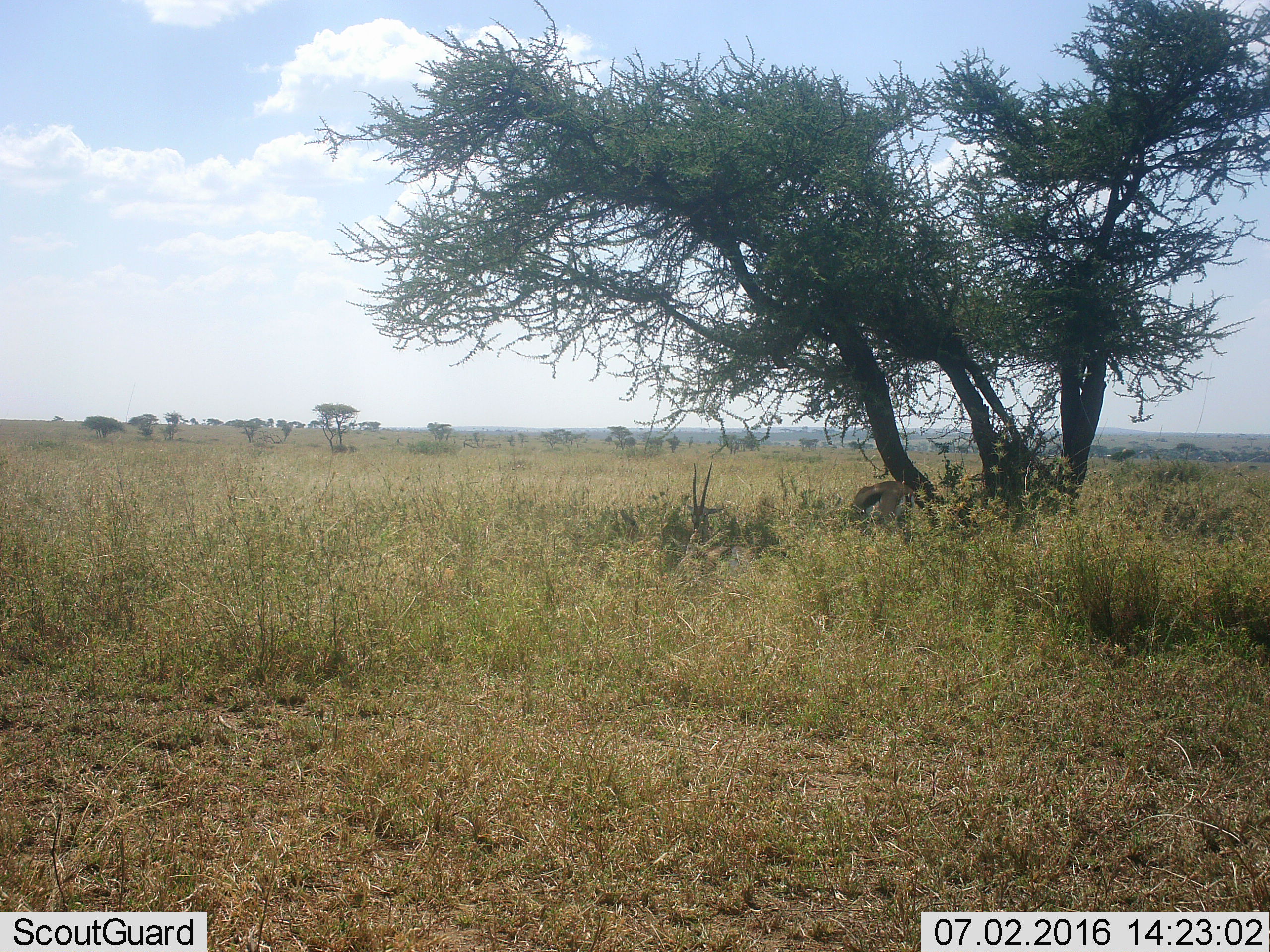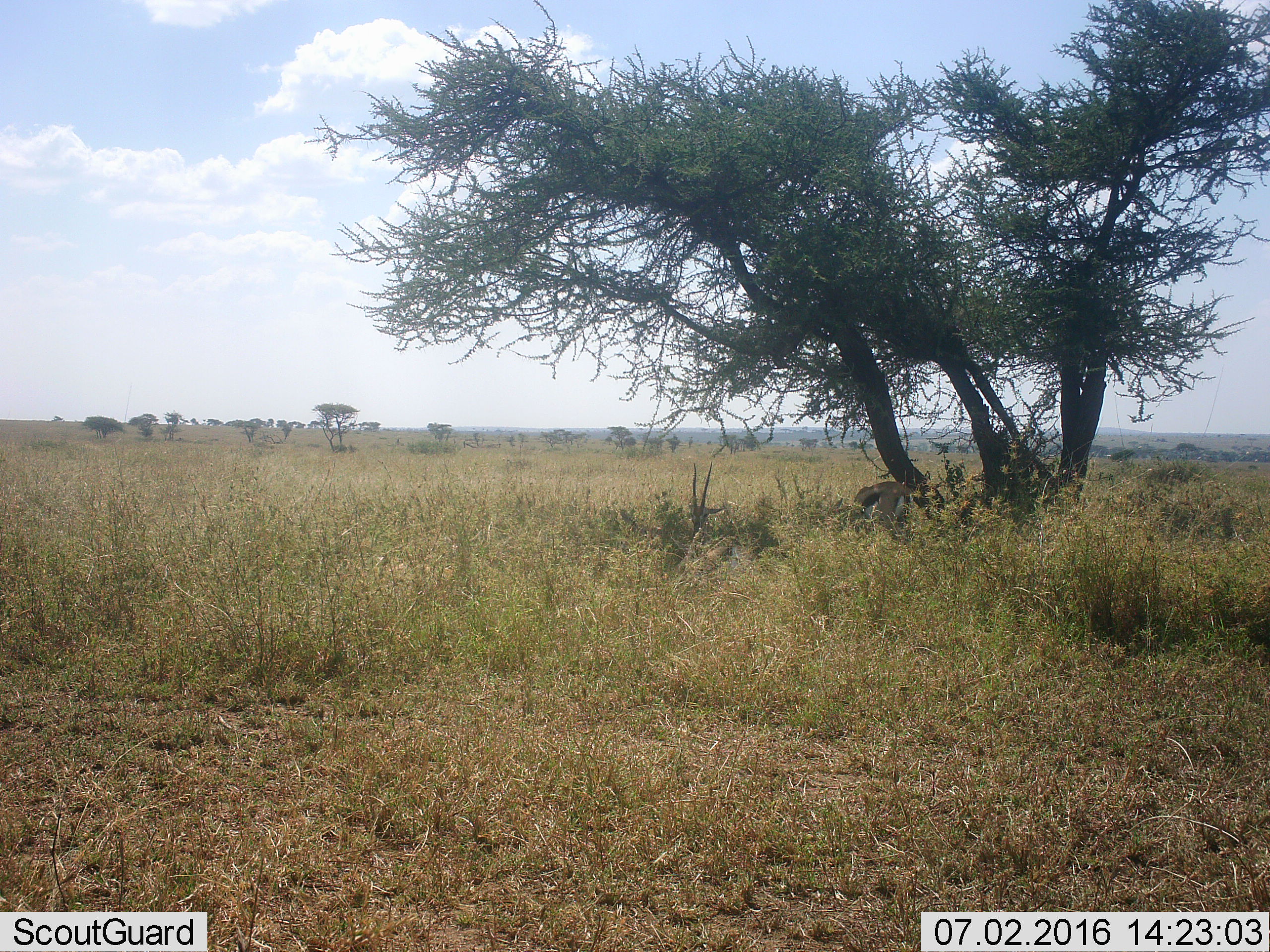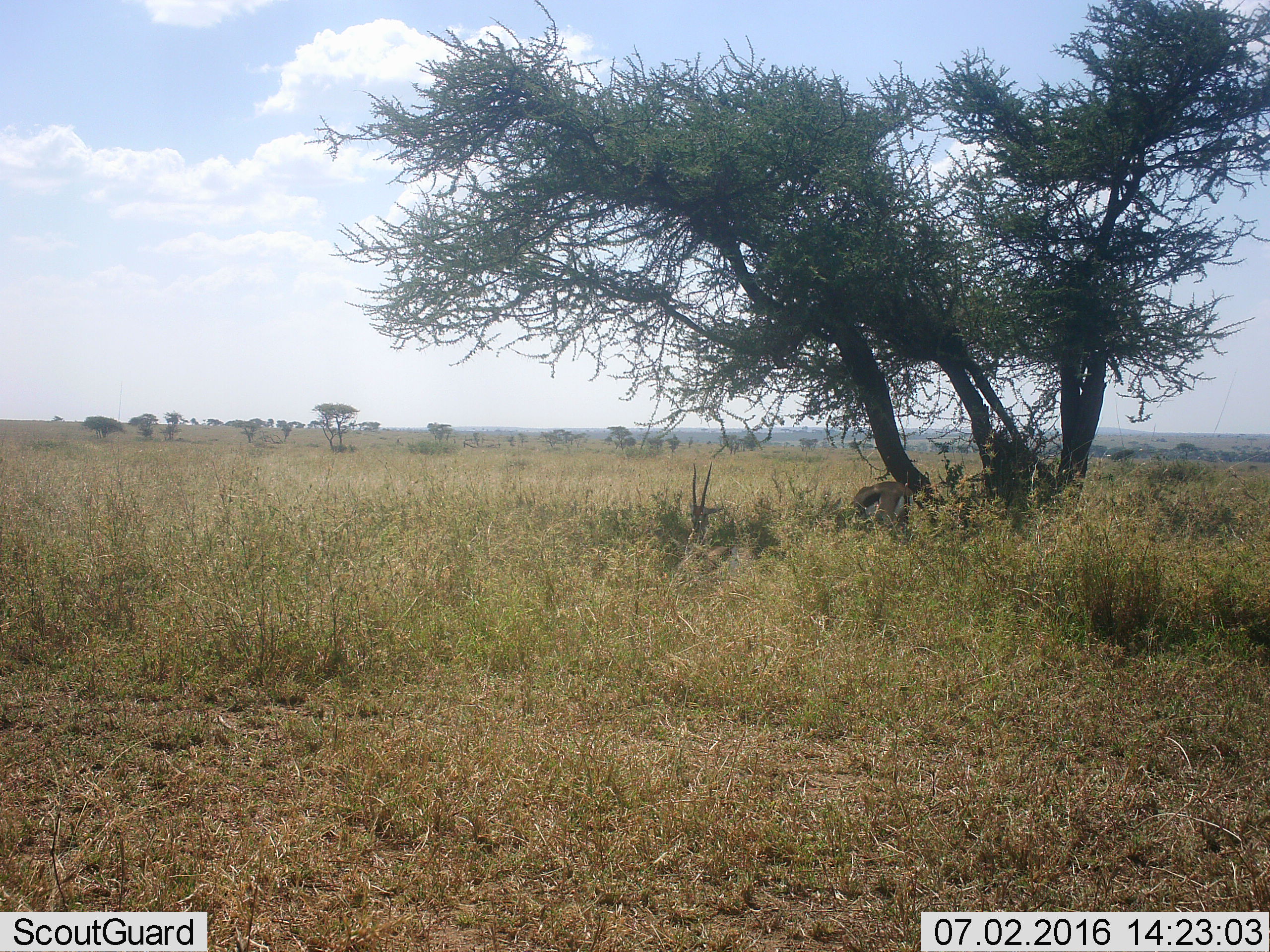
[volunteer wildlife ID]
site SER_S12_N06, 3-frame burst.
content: unidentified animal